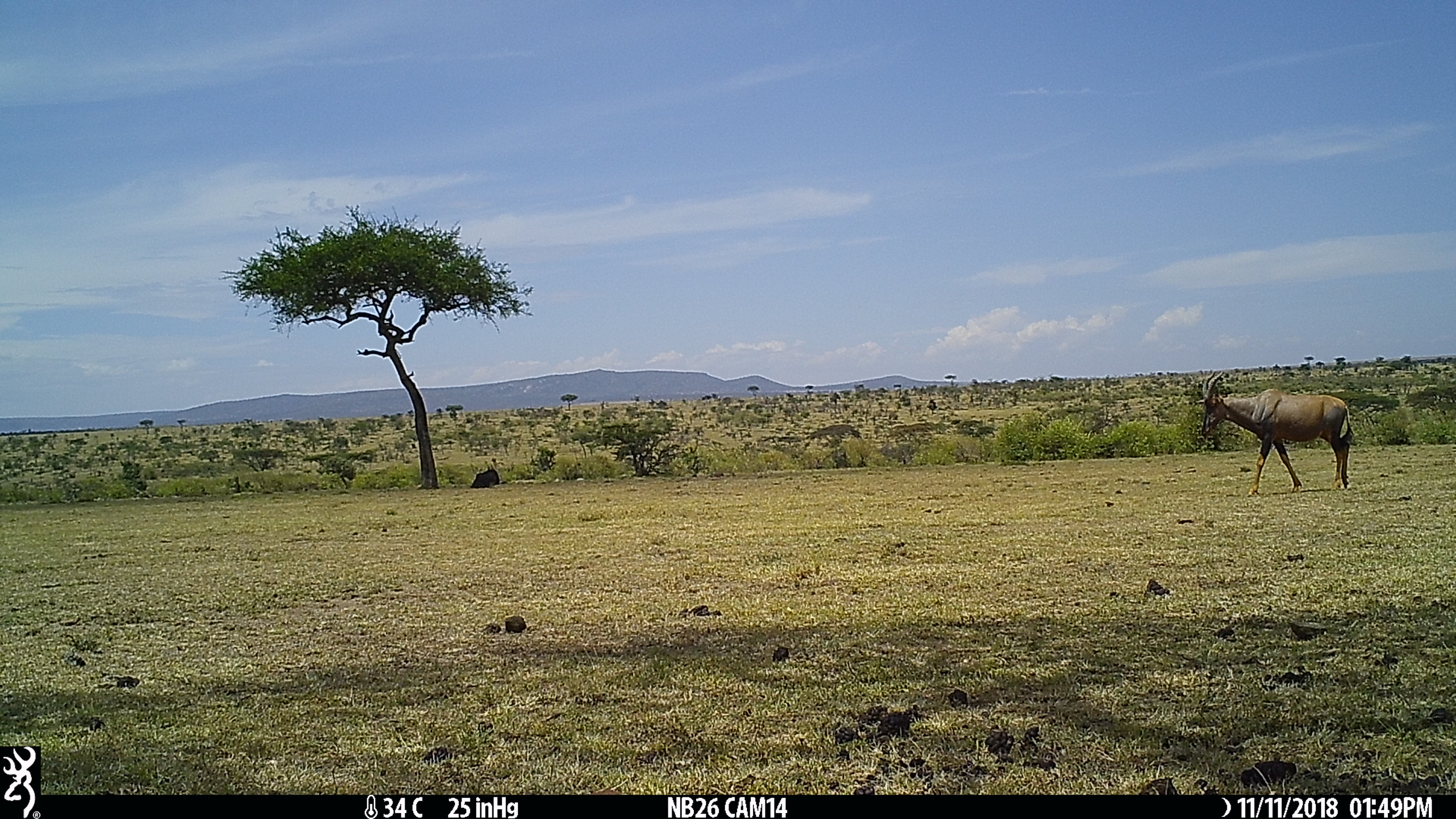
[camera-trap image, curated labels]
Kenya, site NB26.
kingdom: Animalia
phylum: Chordata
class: Mammalia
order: Artiodactyla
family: Bovidae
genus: Damaliscus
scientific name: Damaliscus lunatus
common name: topi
Topi (Damaliscus lunatus).